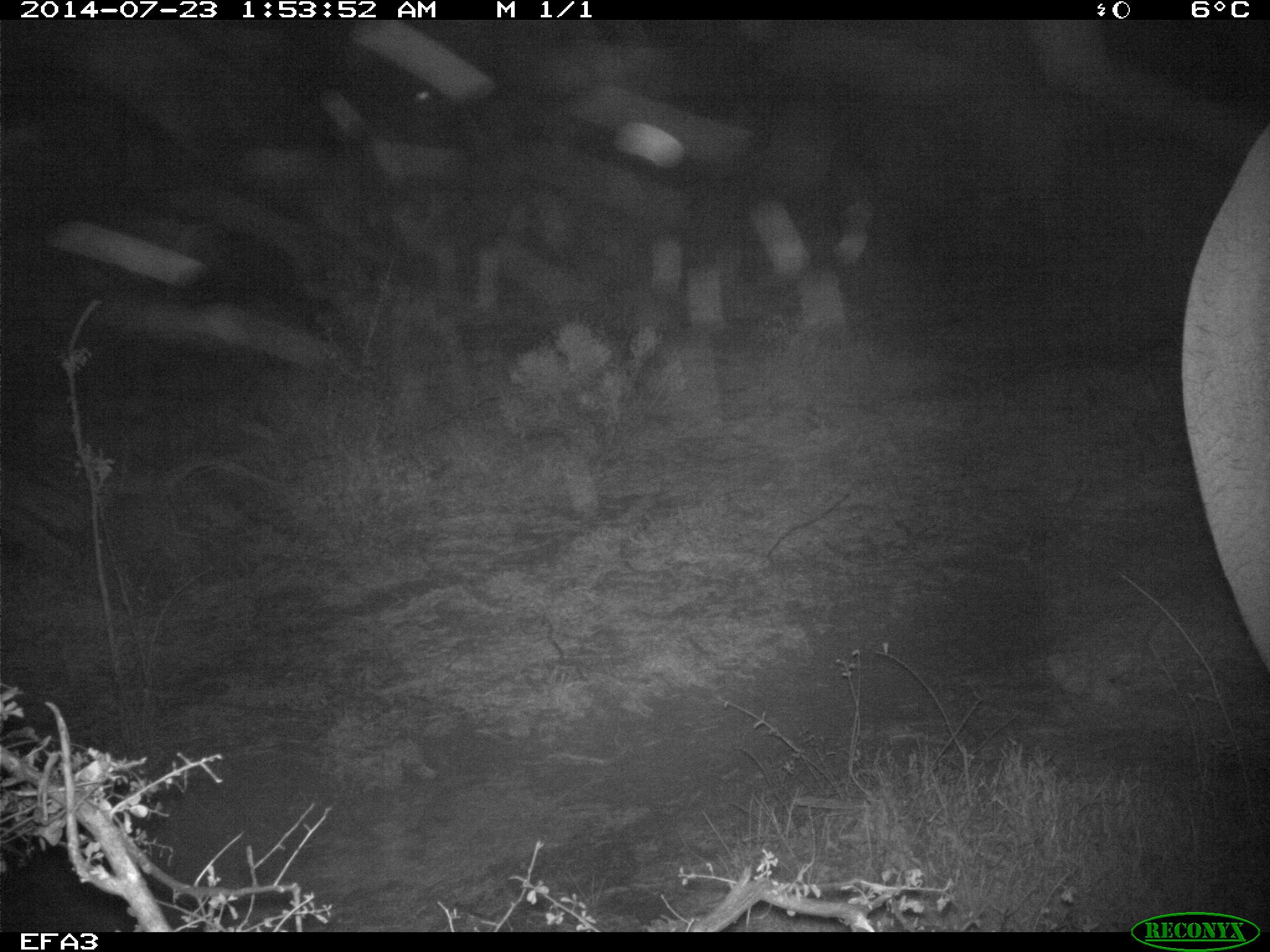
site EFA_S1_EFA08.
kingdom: Animalia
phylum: Chordata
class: Mammalia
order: Proboscidea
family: Elephantidae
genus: Loxodonta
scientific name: Loxodonta africana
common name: african bush elephant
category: elephant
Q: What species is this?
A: Elephant (african bush elephant) (Loxodonta africana).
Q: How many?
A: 1.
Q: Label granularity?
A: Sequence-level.